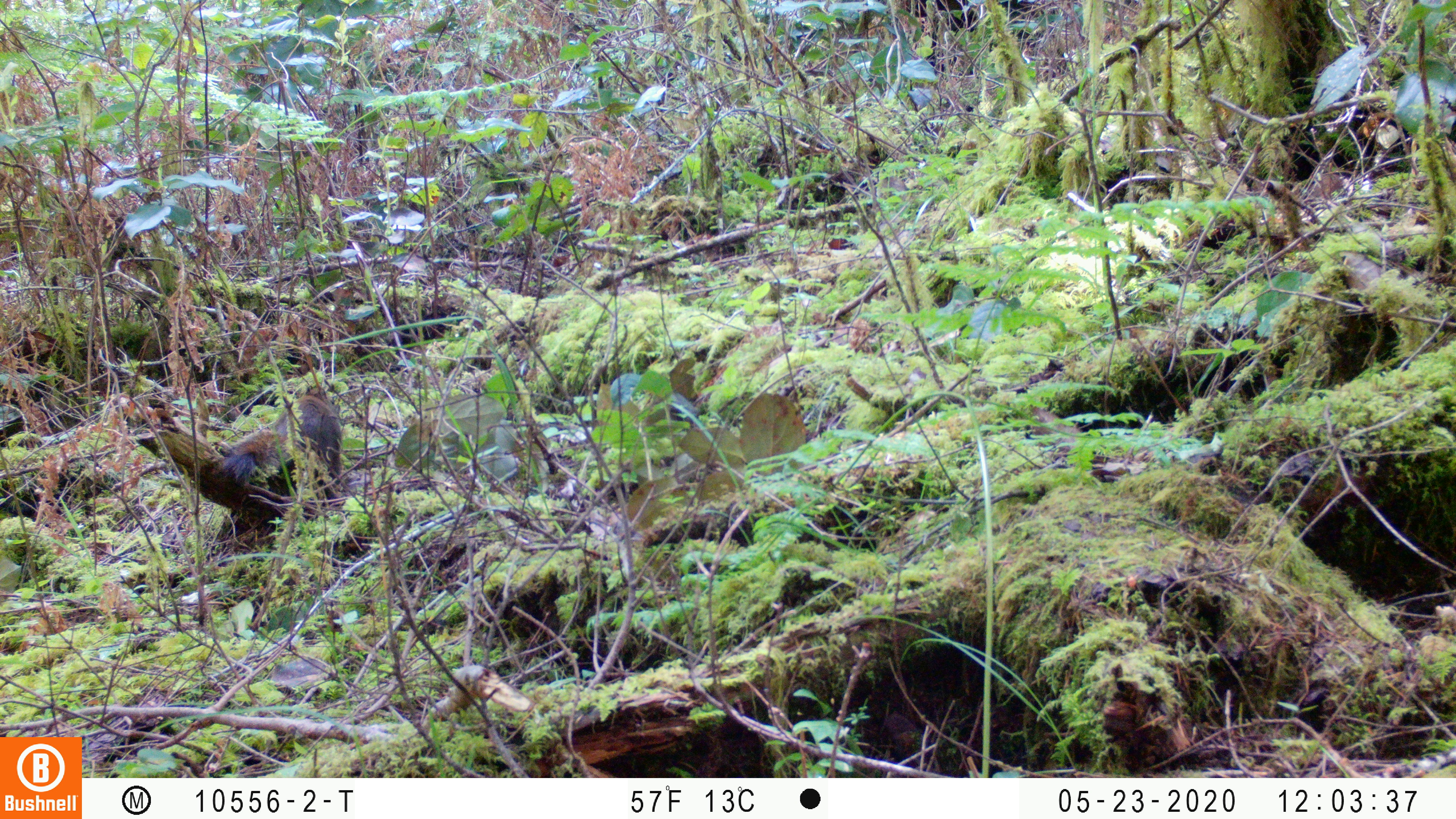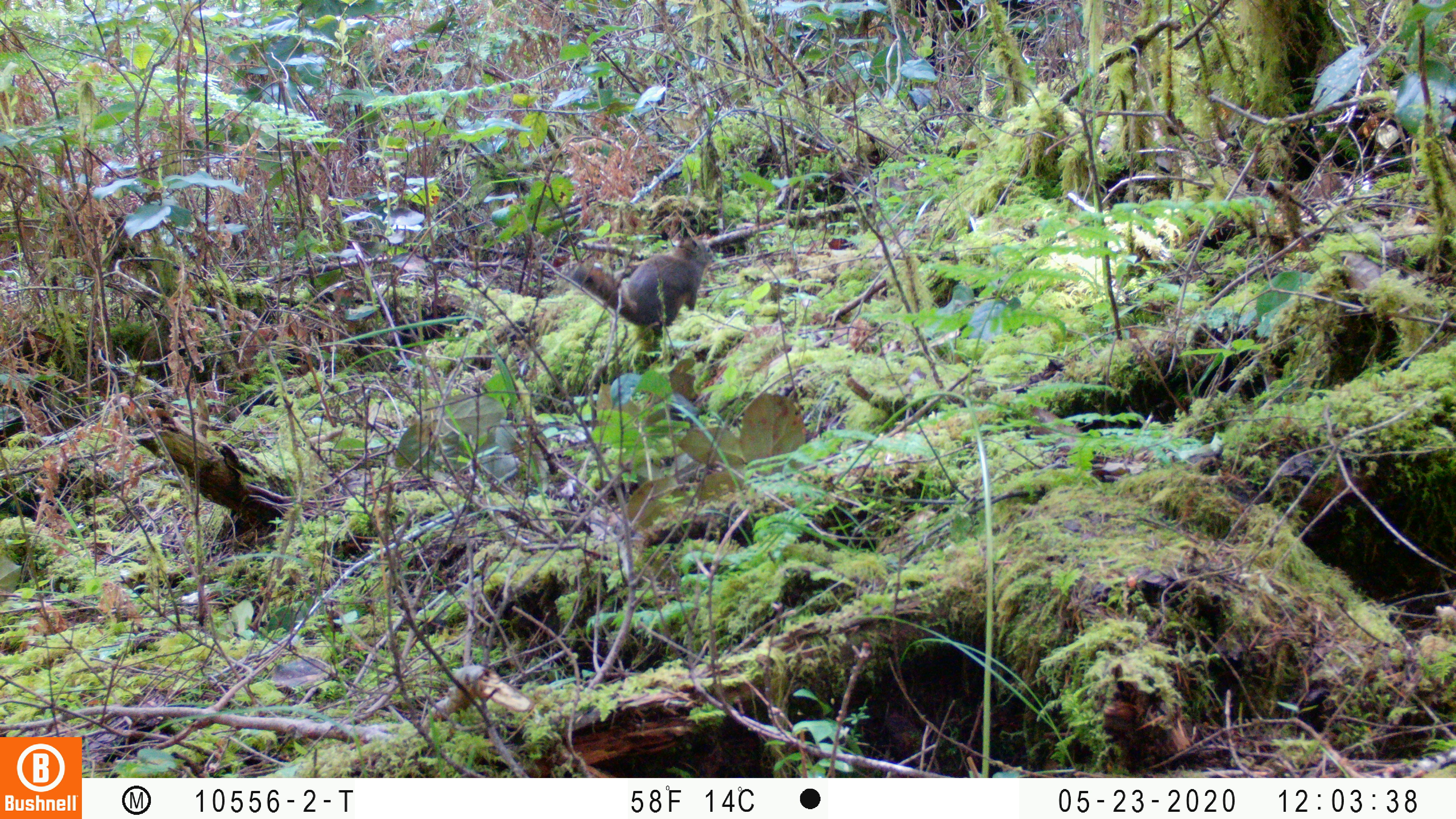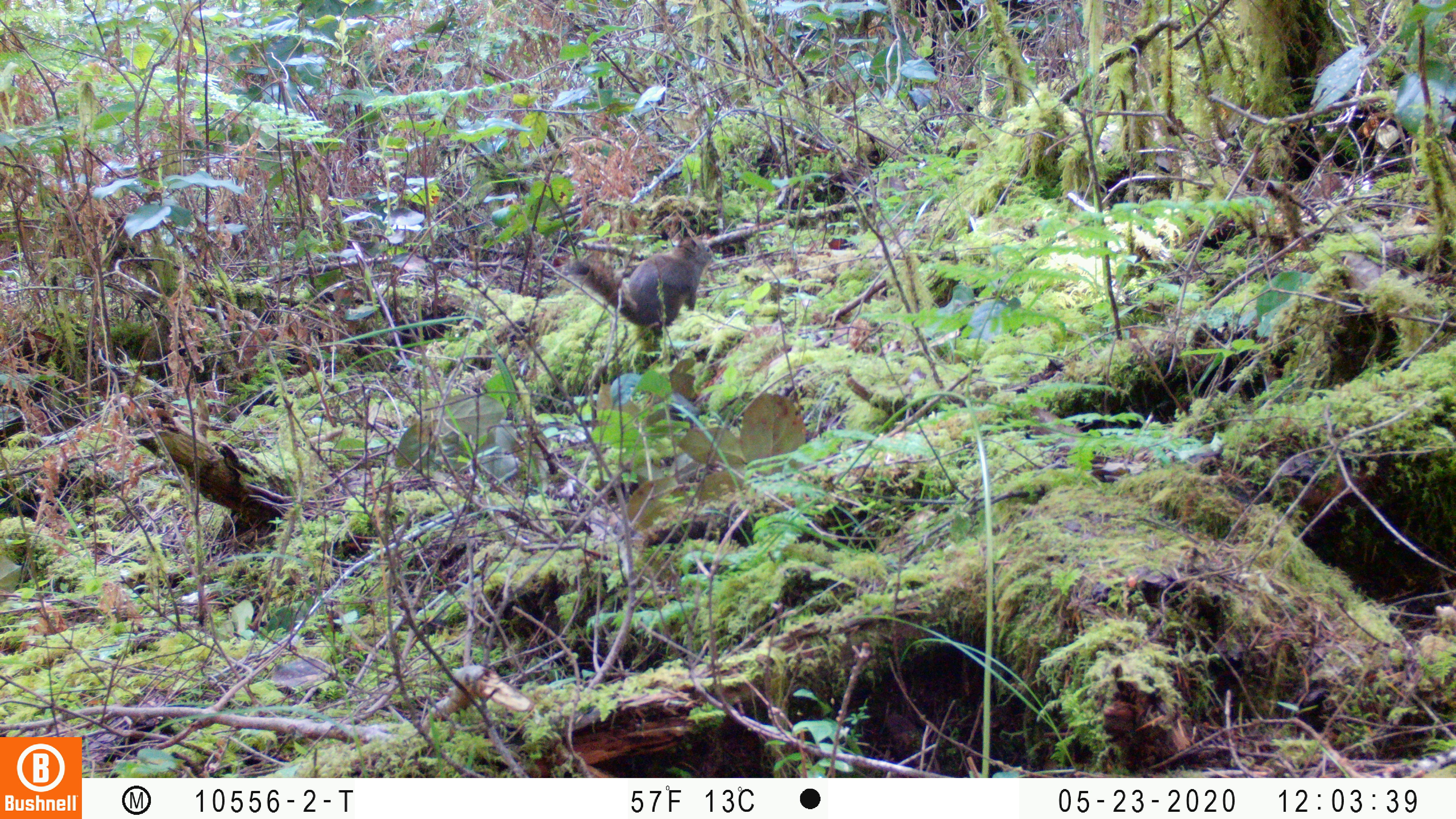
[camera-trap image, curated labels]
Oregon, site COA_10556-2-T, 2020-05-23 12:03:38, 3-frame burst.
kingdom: Animalia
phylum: Chordata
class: Mammalia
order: Rodentia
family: Sciuridae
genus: Tamiasciurus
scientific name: Tamiasciurus douglasii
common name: douglas squirrel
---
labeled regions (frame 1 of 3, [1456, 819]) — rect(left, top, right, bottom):
douglas squirrel: rect(214, 381, 344, 519)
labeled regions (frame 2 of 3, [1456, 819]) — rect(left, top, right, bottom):
douglas squirrel: rect(569, 230, 717, 342)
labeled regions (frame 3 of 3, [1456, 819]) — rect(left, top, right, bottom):
douglas squirrel: rect(569, 231, 716, 336)